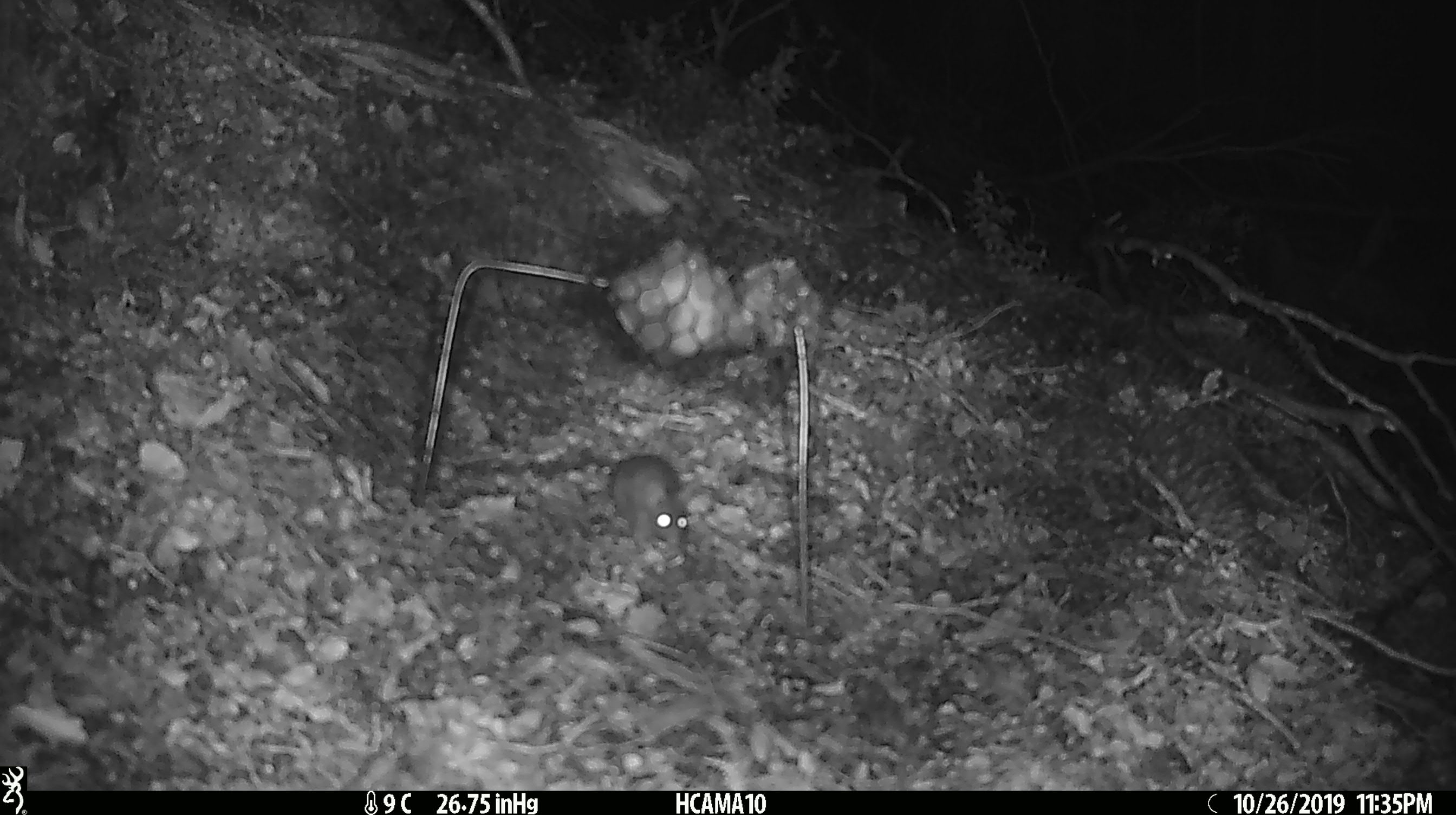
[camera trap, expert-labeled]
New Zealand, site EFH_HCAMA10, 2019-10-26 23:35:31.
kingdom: Animalia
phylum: Chordata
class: Mammalia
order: Rodentia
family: Muridae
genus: Mus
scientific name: Mus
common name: mouse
Mouse (Mus).